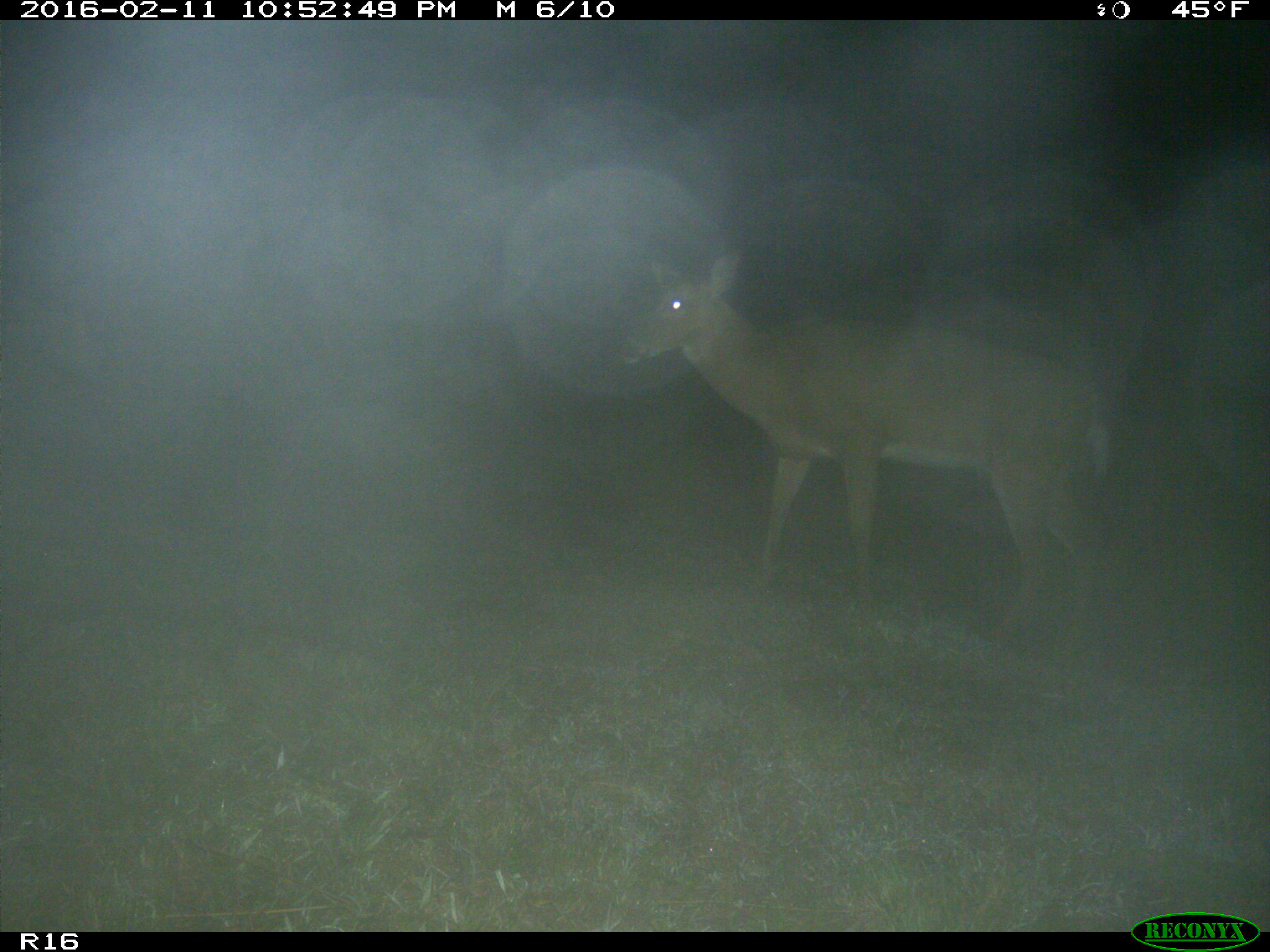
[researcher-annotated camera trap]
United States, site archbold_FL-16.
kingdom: Animalia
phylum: Chordata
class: Mammalia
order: Artiodactyla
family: Cervidae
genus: Odocoileus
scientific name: Odocoileus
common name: deer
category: unidentified deer